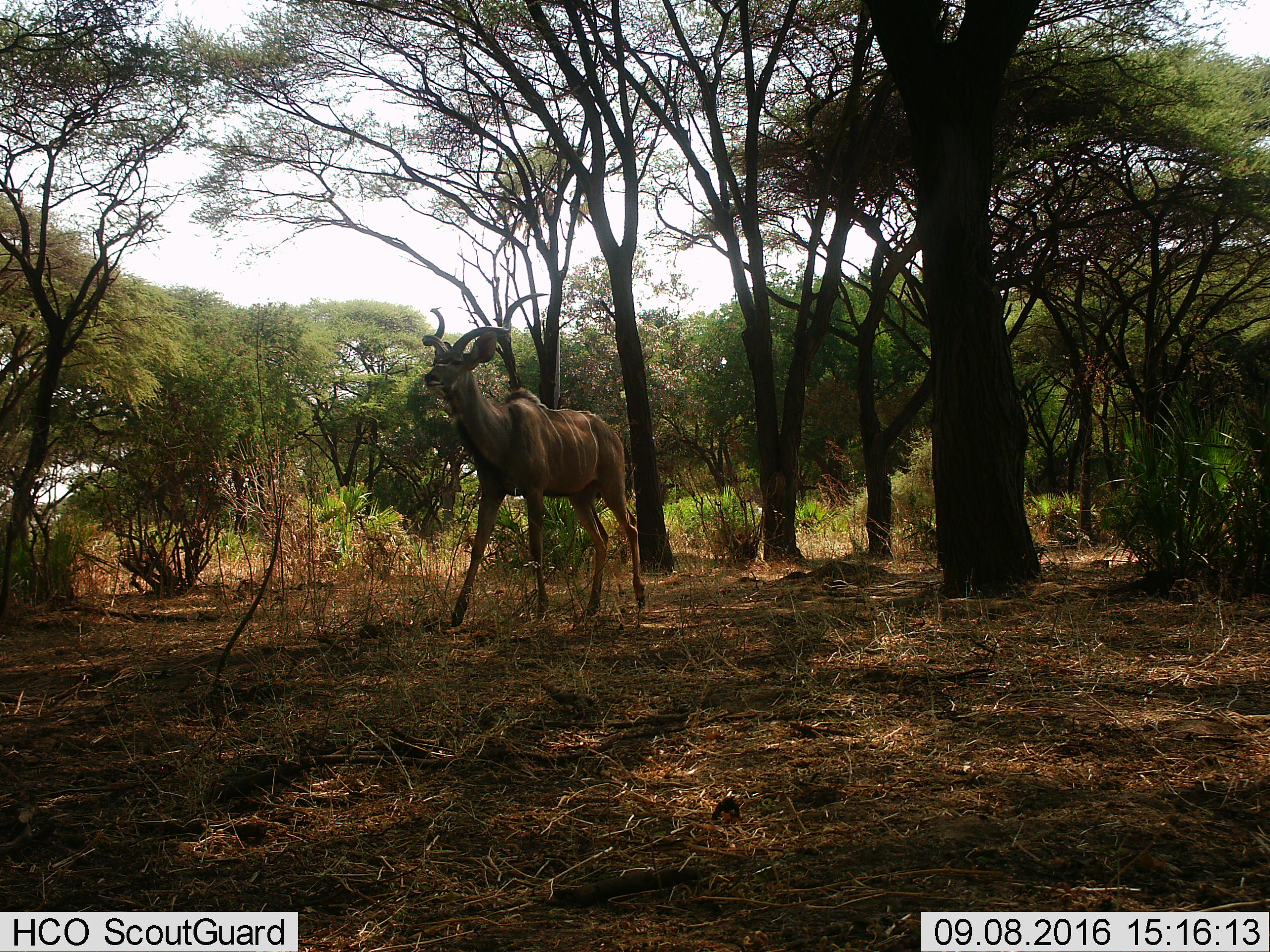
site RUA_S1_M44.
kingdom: Animalia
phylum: Chordata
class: Mammalia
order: Artiodactyla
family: Bovidae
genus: Tragelaphus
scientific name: Tragelaphus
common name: kudu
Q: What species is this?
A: Kudu (Tragelaphus).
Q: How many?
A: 1.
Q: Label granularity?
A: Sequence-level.